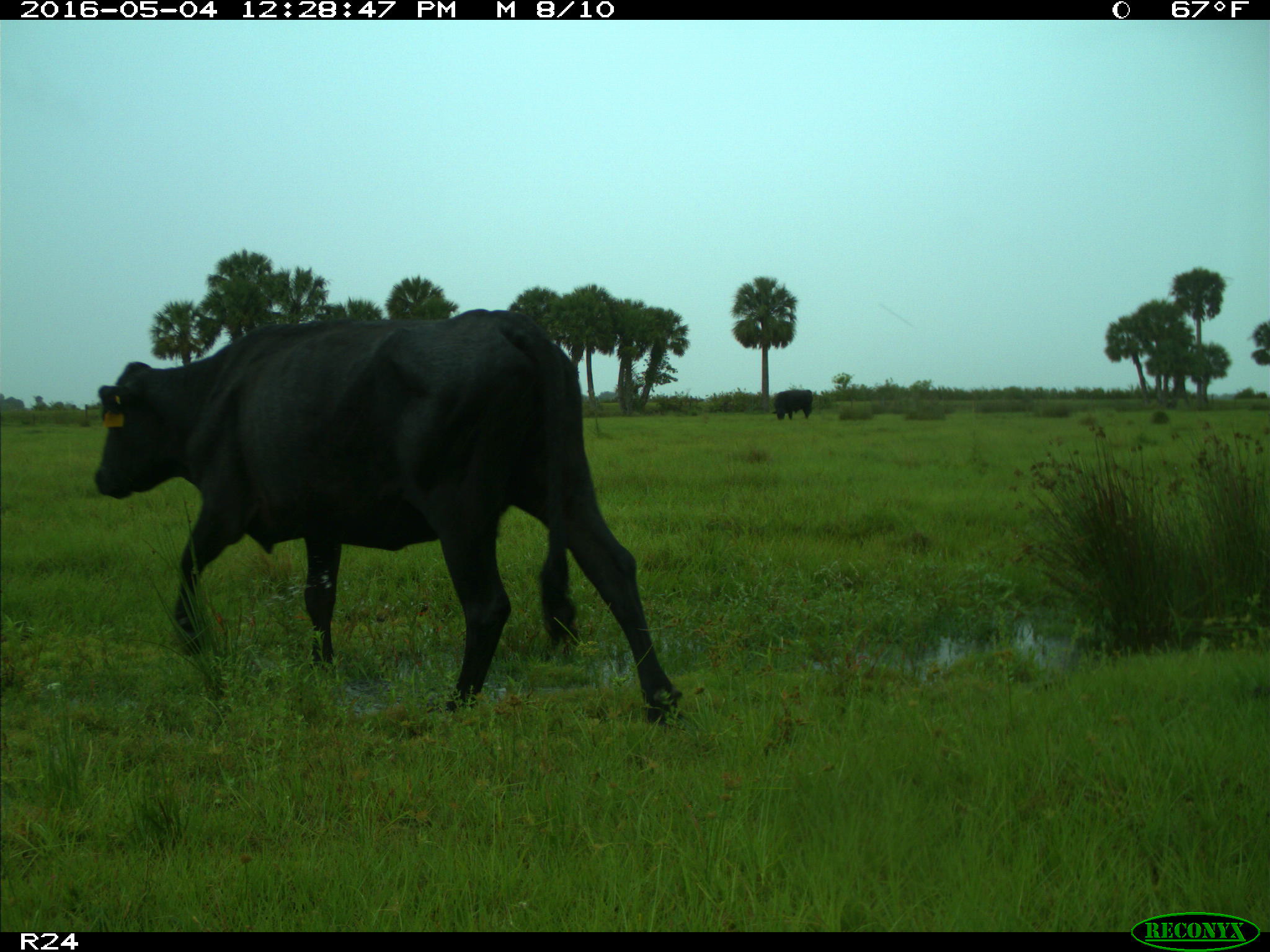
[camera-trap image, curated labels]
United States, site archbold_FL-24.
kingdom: Animalia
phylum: Chordata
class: Mammalia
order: Artiodactyla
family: Bovidae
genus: Bos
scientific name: Bos taurus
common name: domestic cow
Bos taurus (domestic cow).